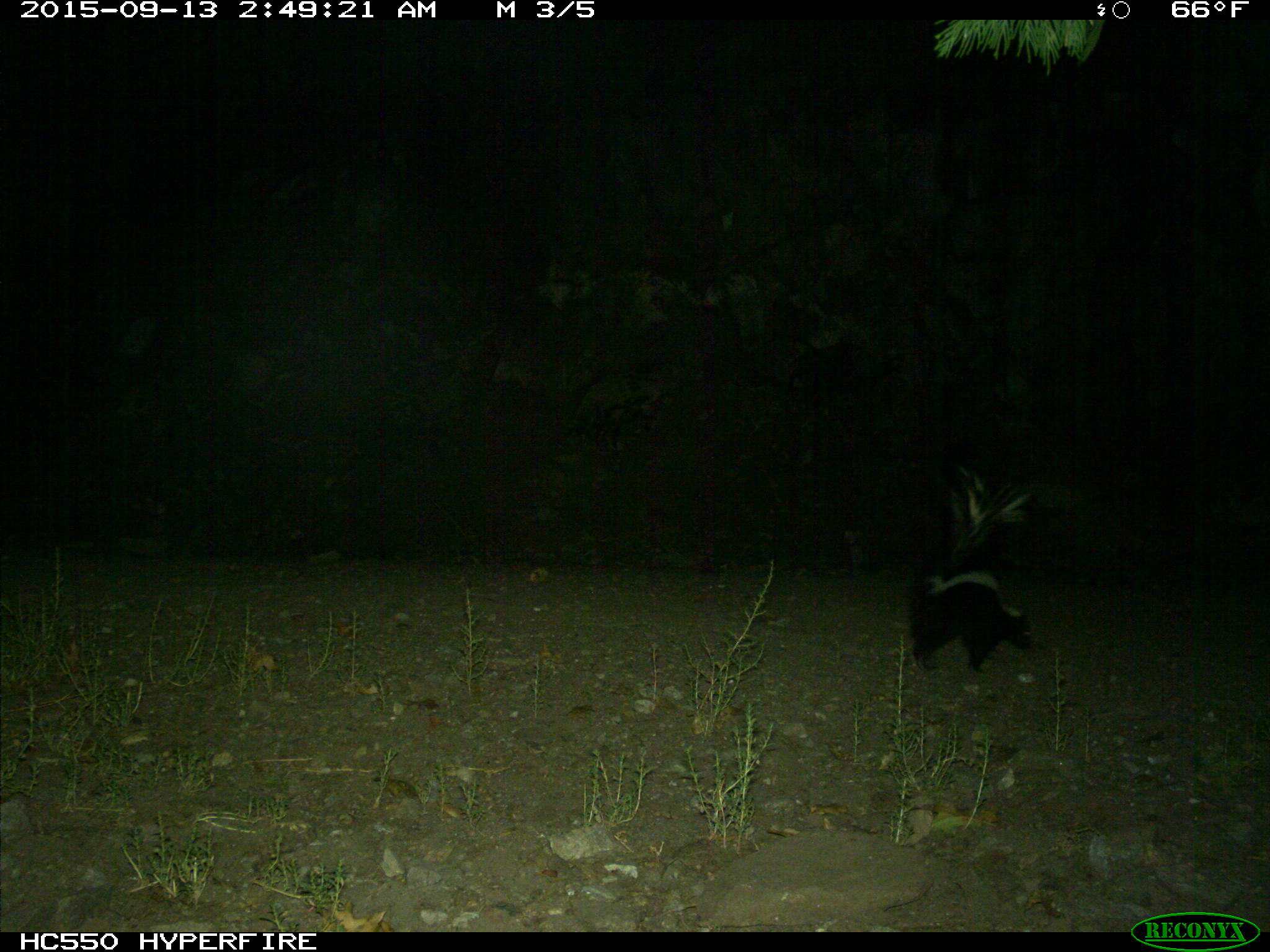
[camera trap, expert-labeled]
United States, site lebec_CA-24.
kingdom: Animalia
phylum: Chordata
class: Mammalia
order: Carnivora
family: Mephitidae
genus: Mephitis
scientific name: Mephitis mephitis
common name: striped skunk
Mephitis mephitis (striped skunk).